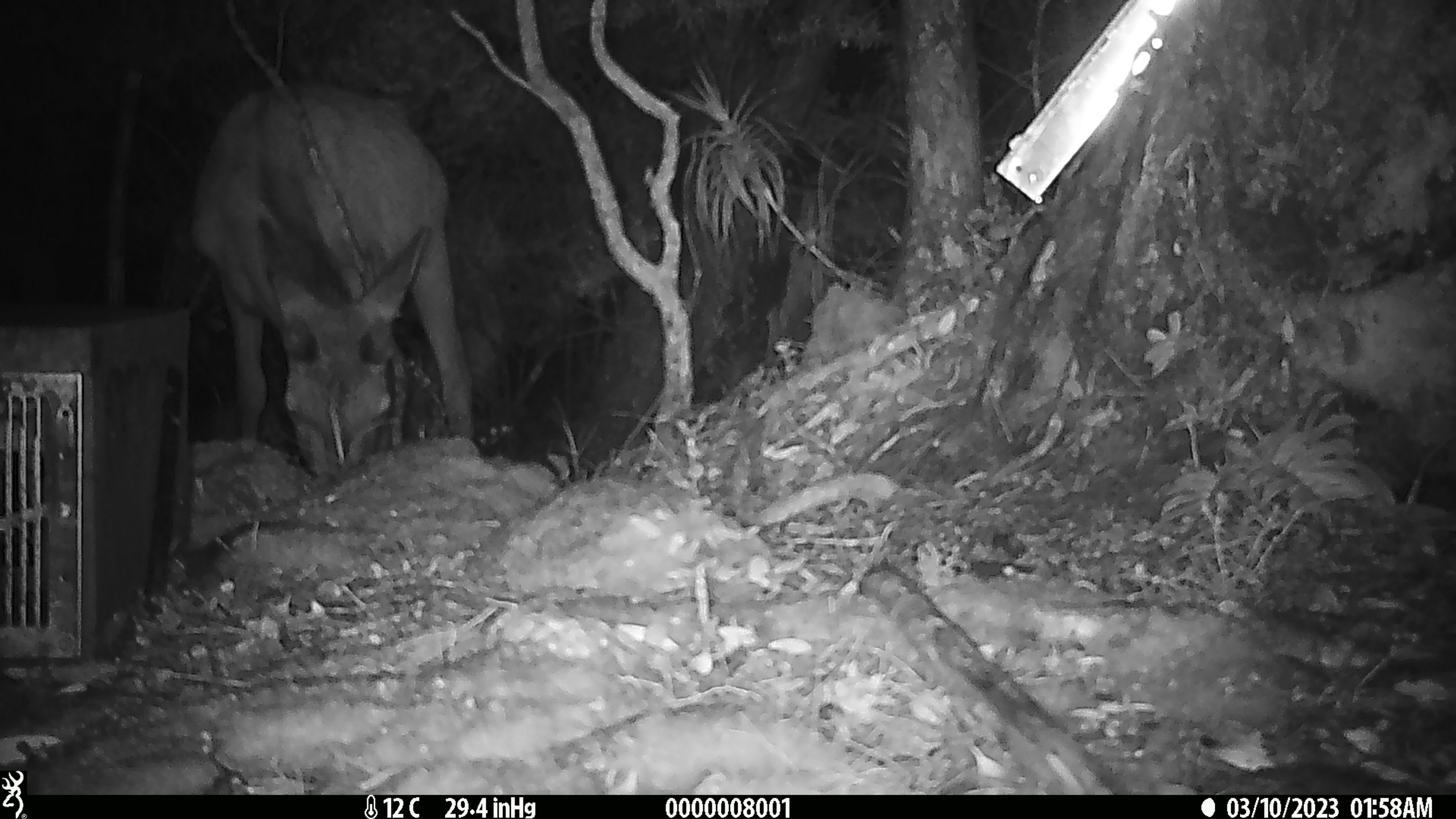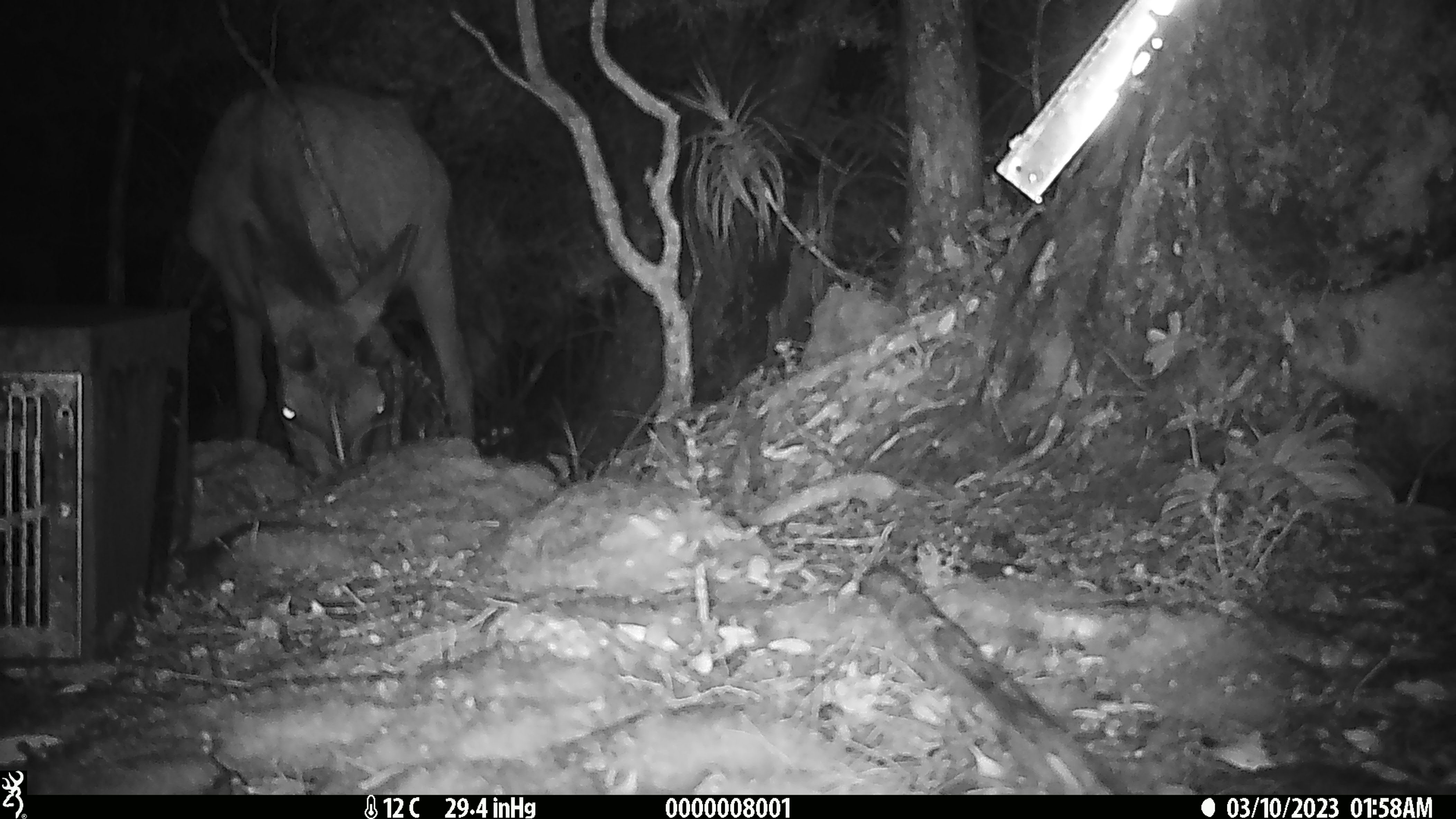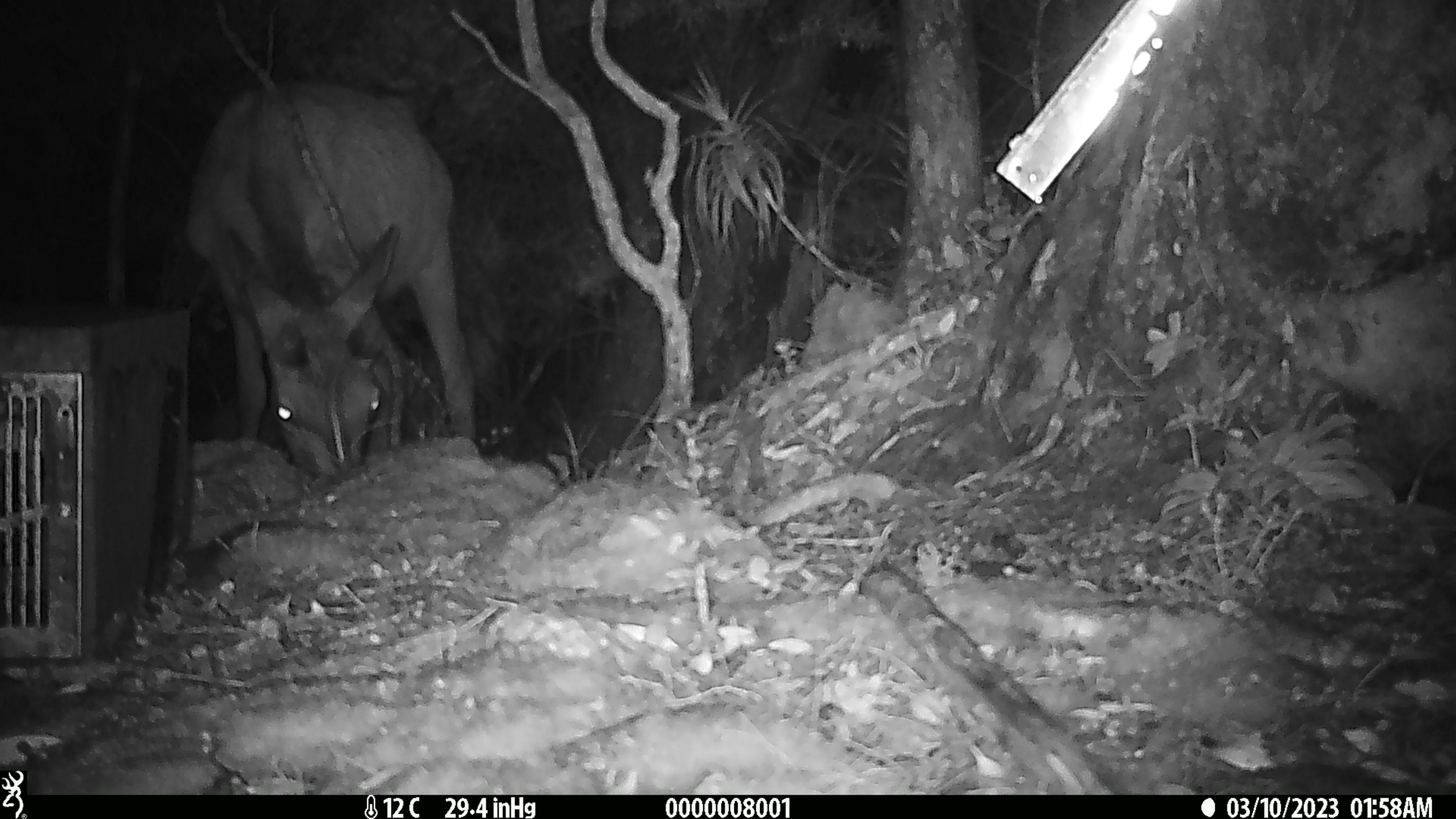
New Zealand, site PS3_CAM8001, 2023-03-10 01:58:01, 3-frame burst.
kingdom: Animalia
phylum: Chordata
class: Mammalia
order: Artiodactyla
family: Cervidae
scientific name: Cervidae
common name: deer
Deer (Cervidae).